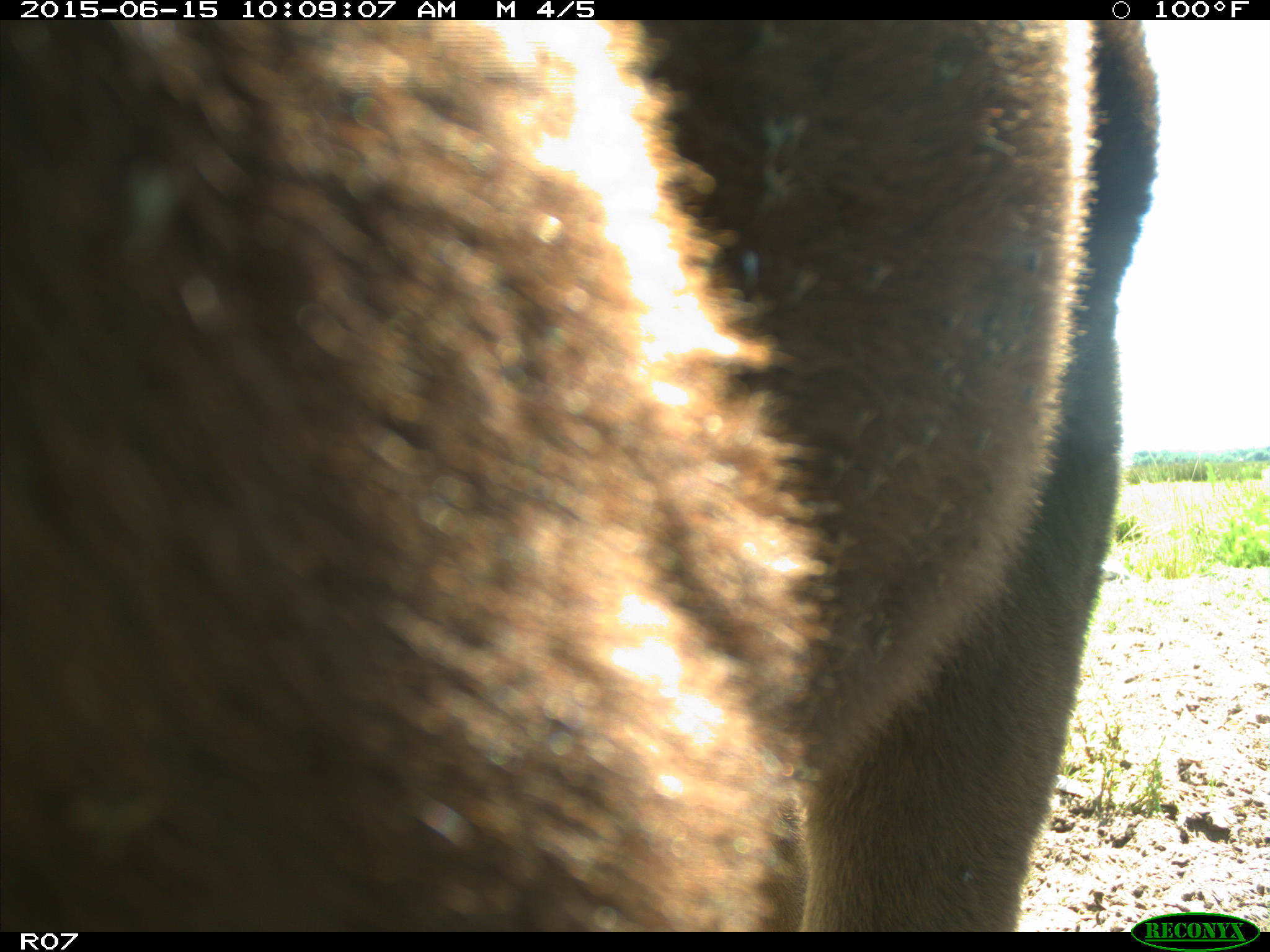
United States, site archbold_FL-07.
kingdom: Animalia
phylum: Chordata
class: Mammalia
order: Artiodactyla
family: Bovidae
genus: Bos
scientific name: Bos taurus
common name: domestic cow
Bos taurus (domestic cow).